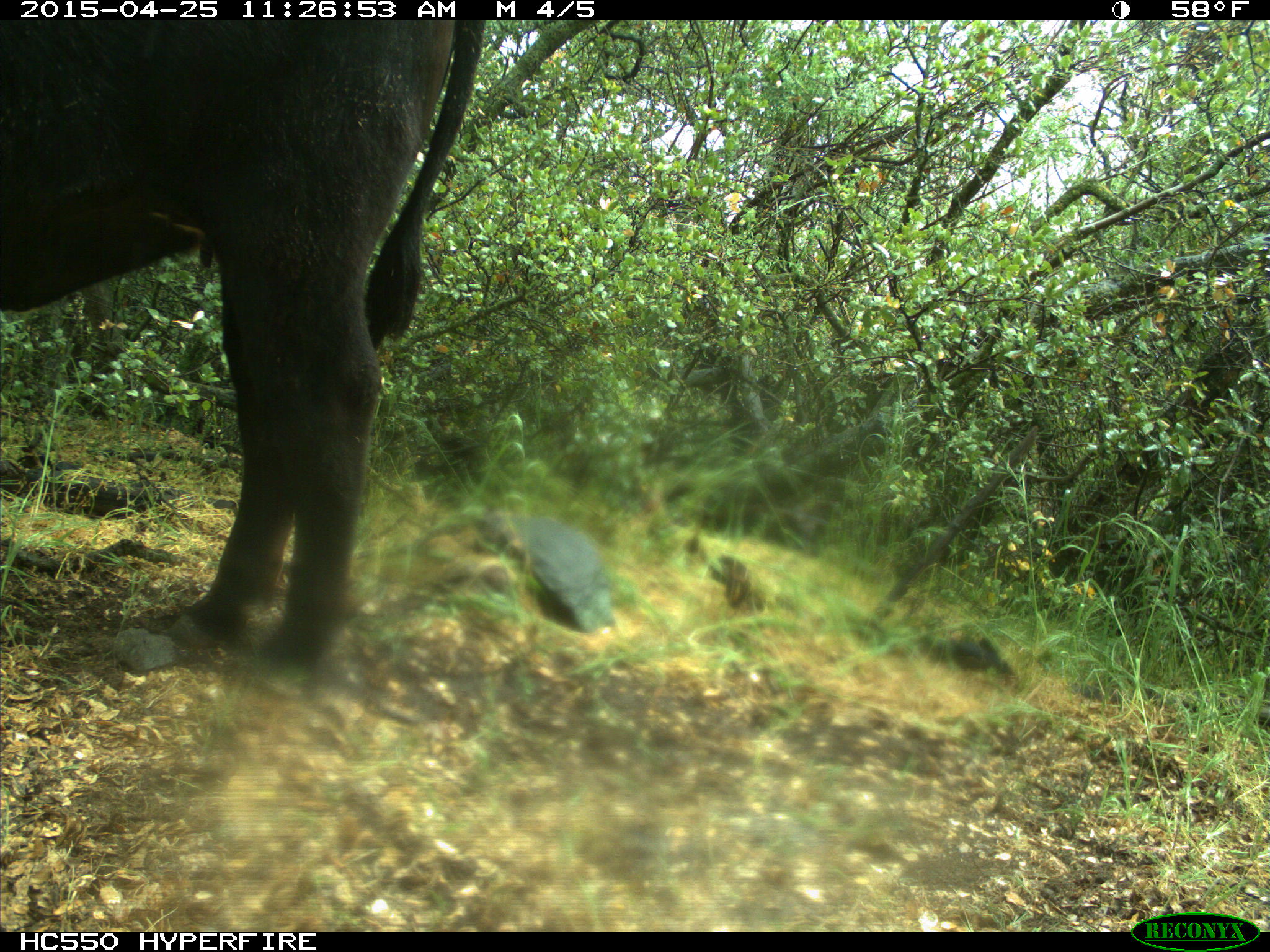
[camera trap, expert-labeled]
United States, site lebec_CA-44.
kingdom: Animalia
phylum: Chordata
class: Mammalia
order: Artiodactyla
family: Suidae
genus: Sus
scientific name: Sus scrofa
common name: wild boar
Sus scrofa (wild boar).